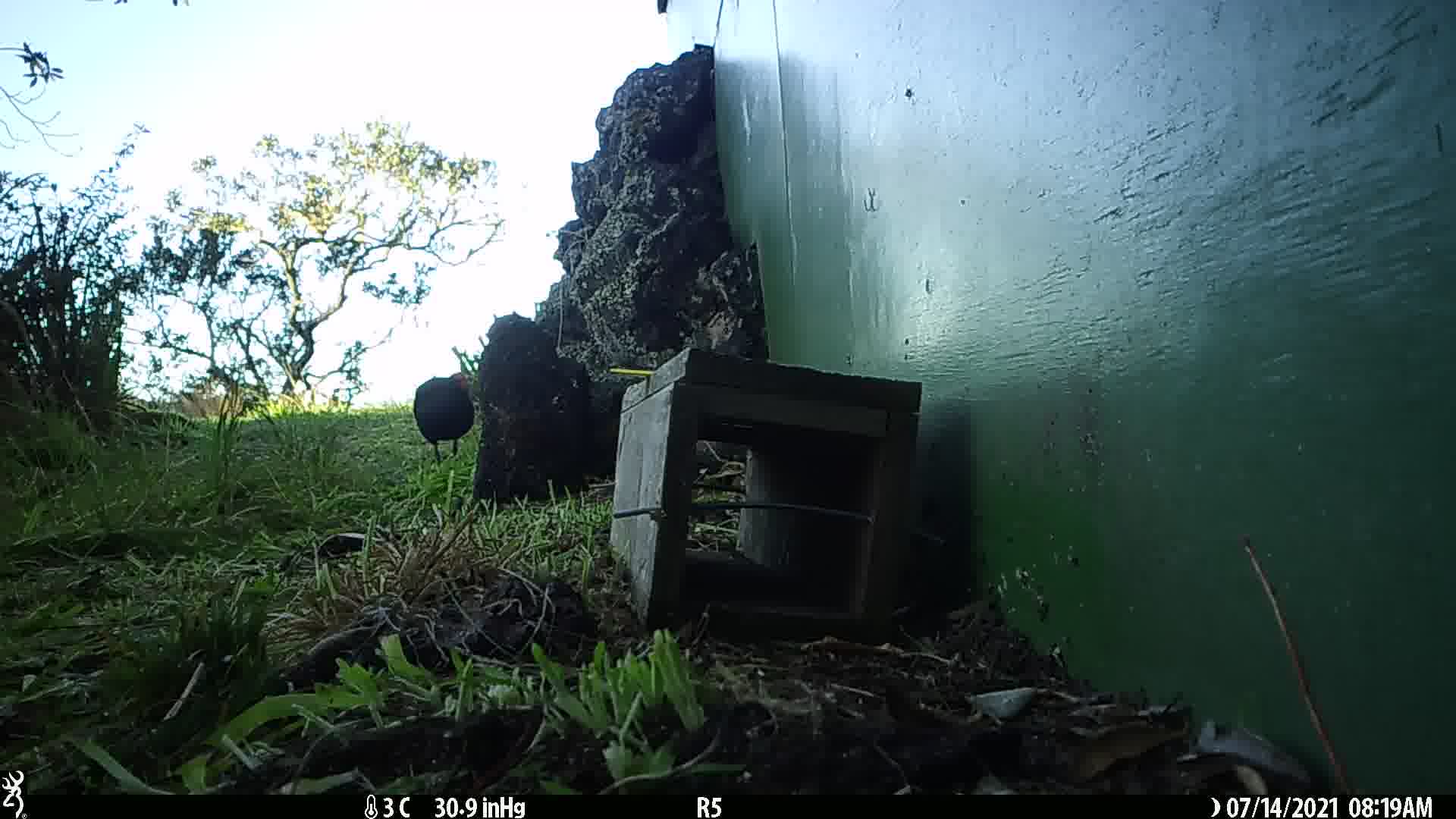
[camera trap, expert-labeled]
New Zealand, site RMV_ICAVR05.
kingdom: Animalia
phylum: Chordata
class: Aves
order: Gruiformes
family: Rallidae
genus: Porphyrio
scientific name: Porphyrio melanotus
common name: australasian swamphen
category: pukeko